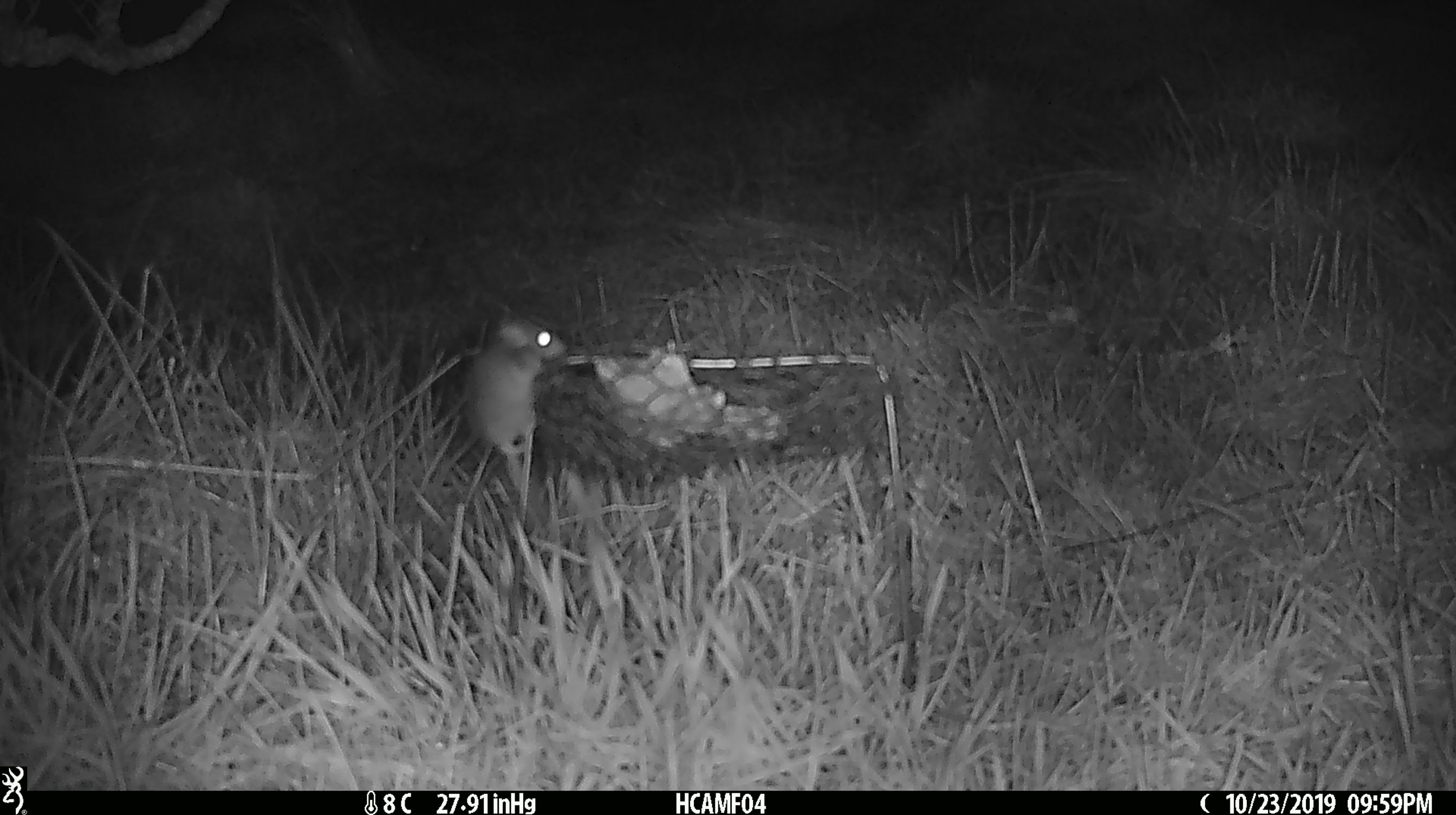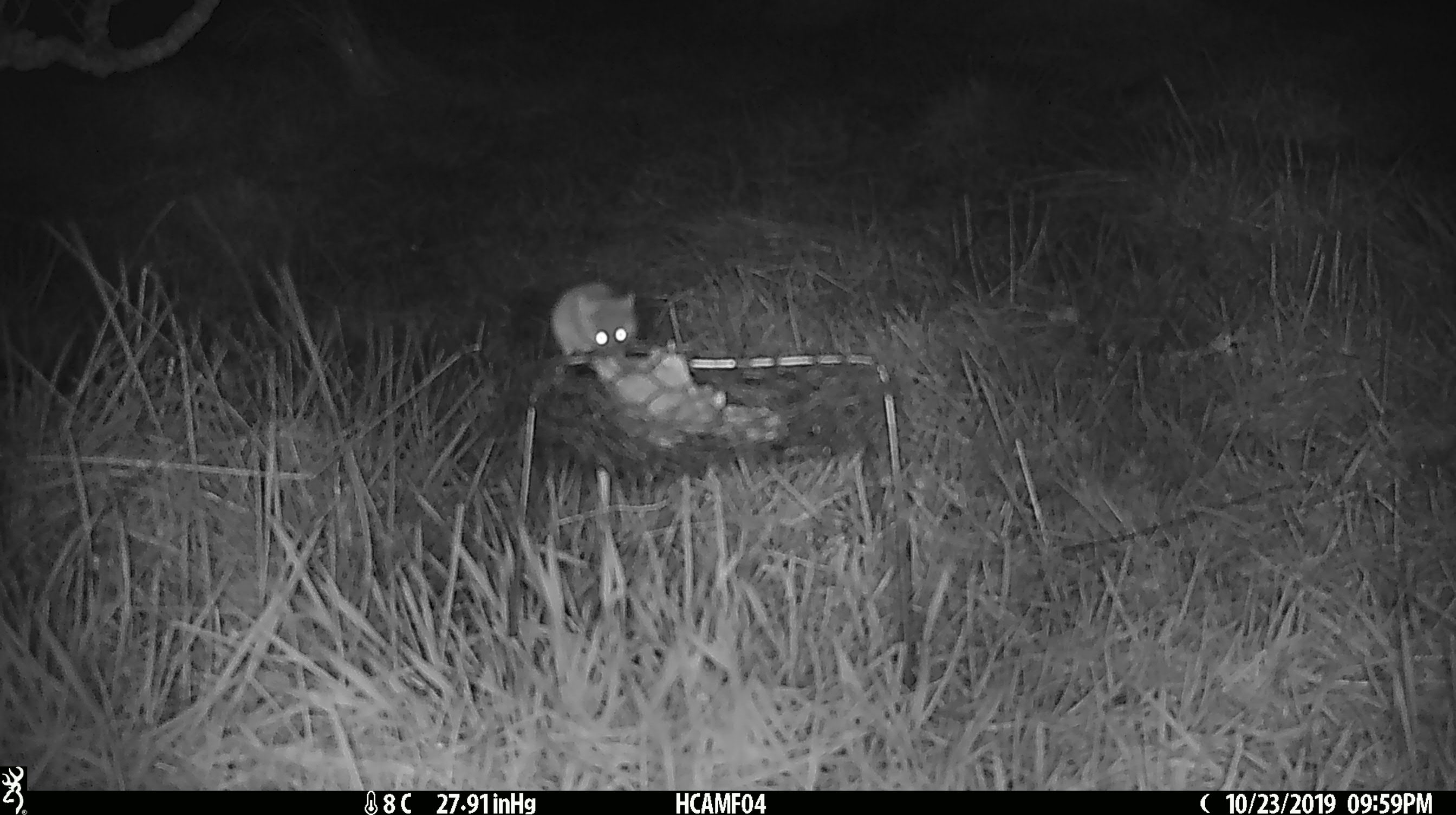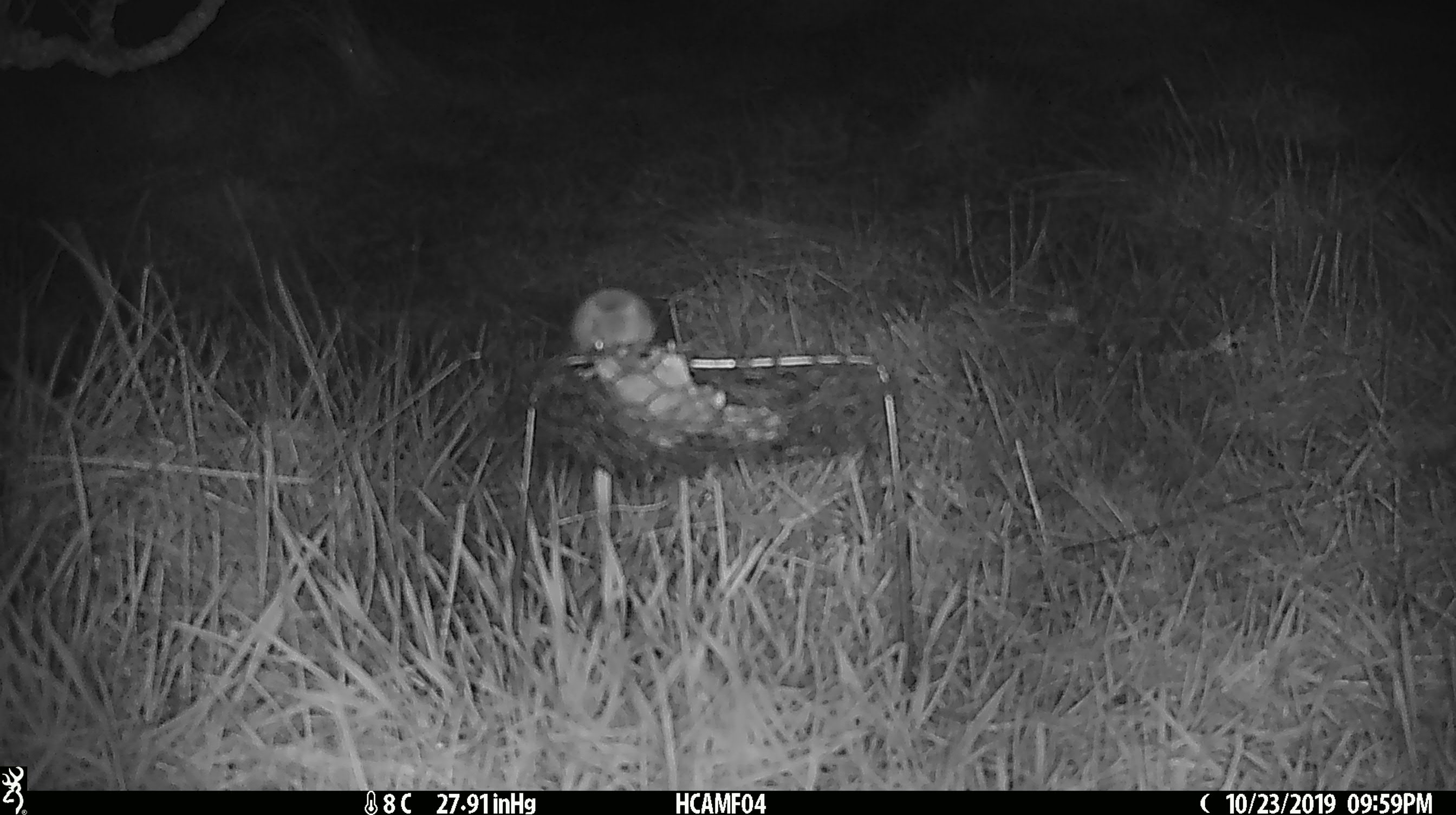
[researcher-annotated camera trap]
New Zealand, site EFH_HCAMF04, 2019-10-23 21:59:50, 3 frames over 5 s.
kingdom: Animalia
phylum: Chordata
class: Mammalia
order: Rodentia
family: Muridae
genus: Mus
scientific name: Mus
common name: mouse